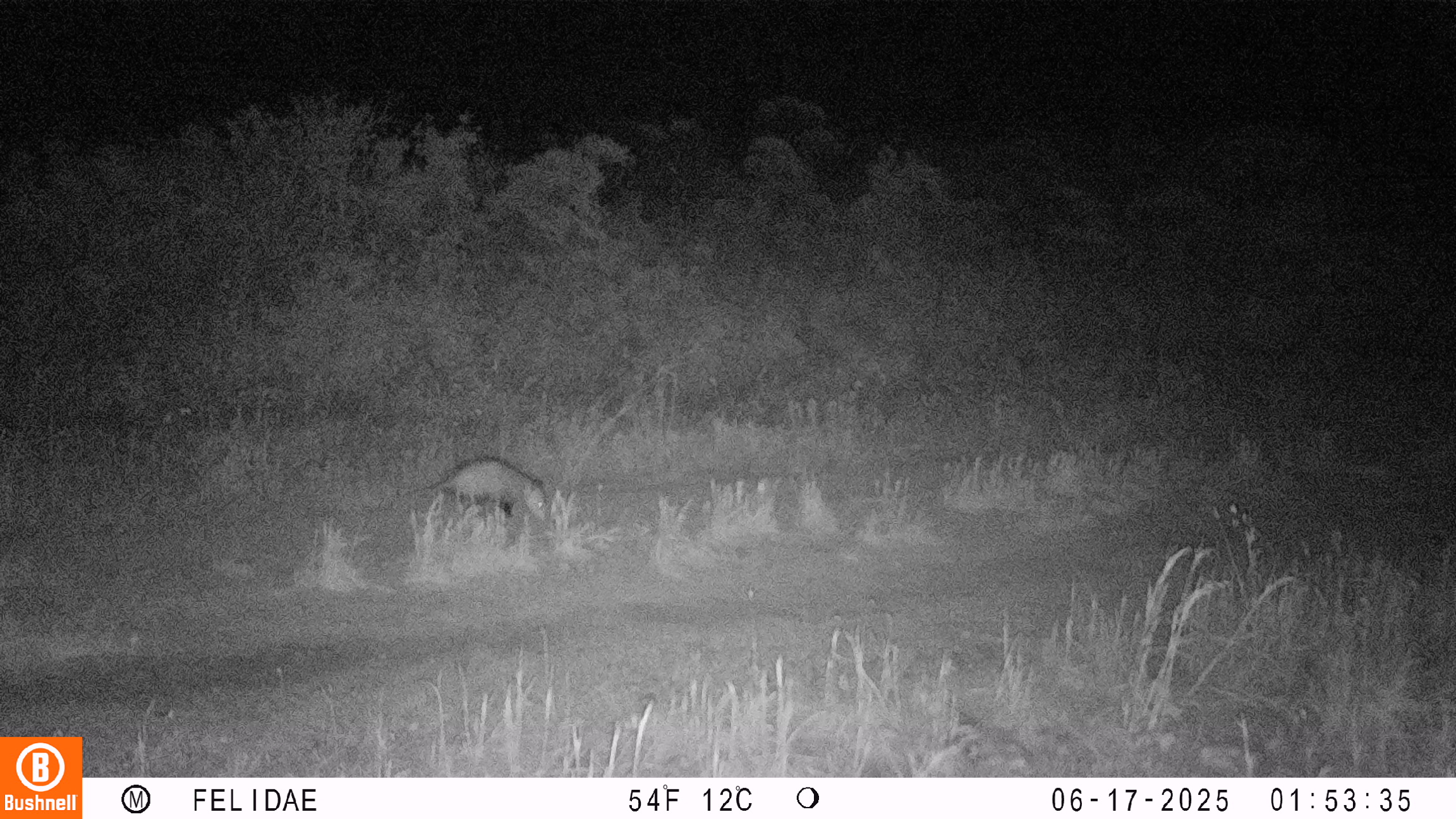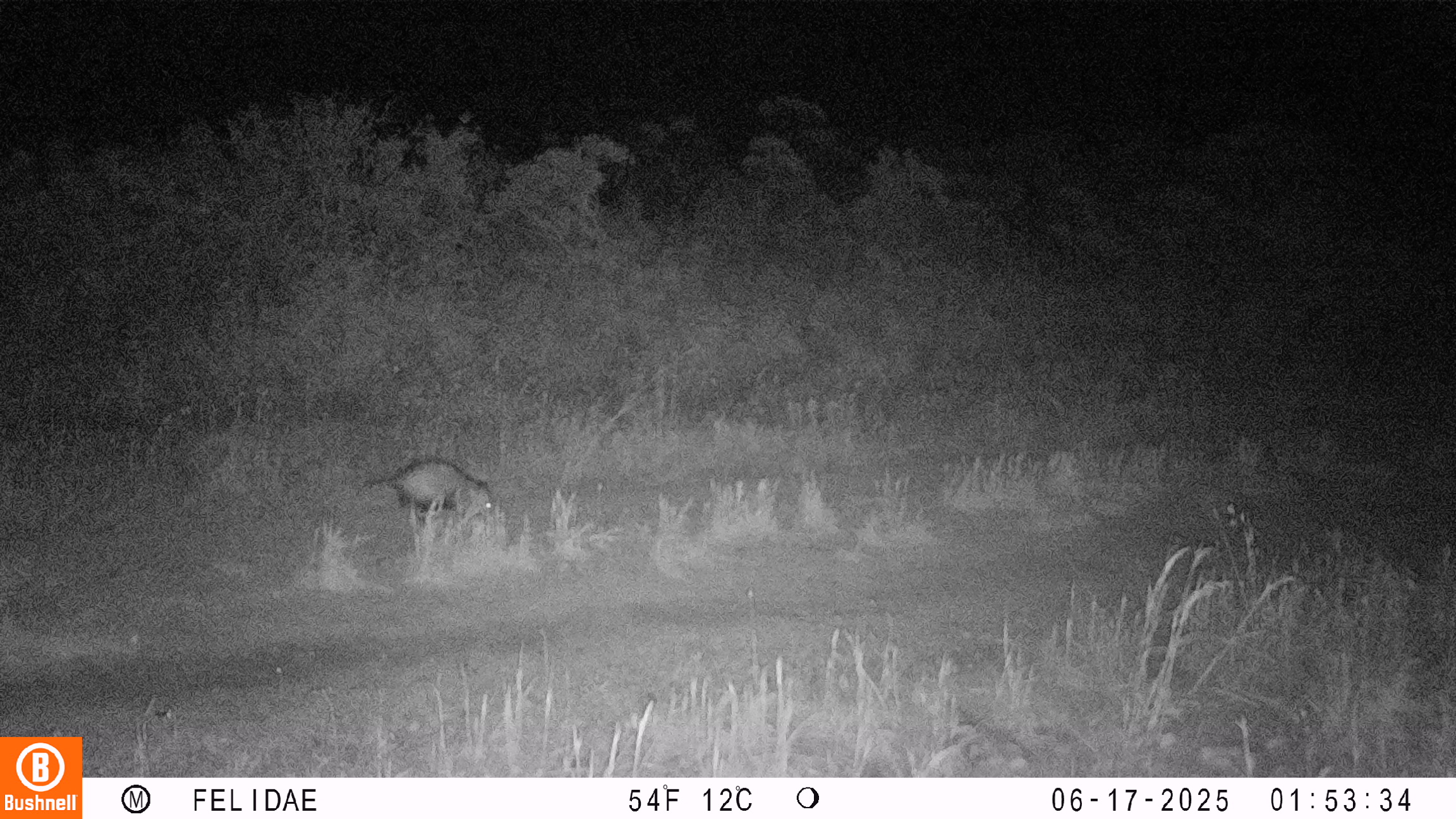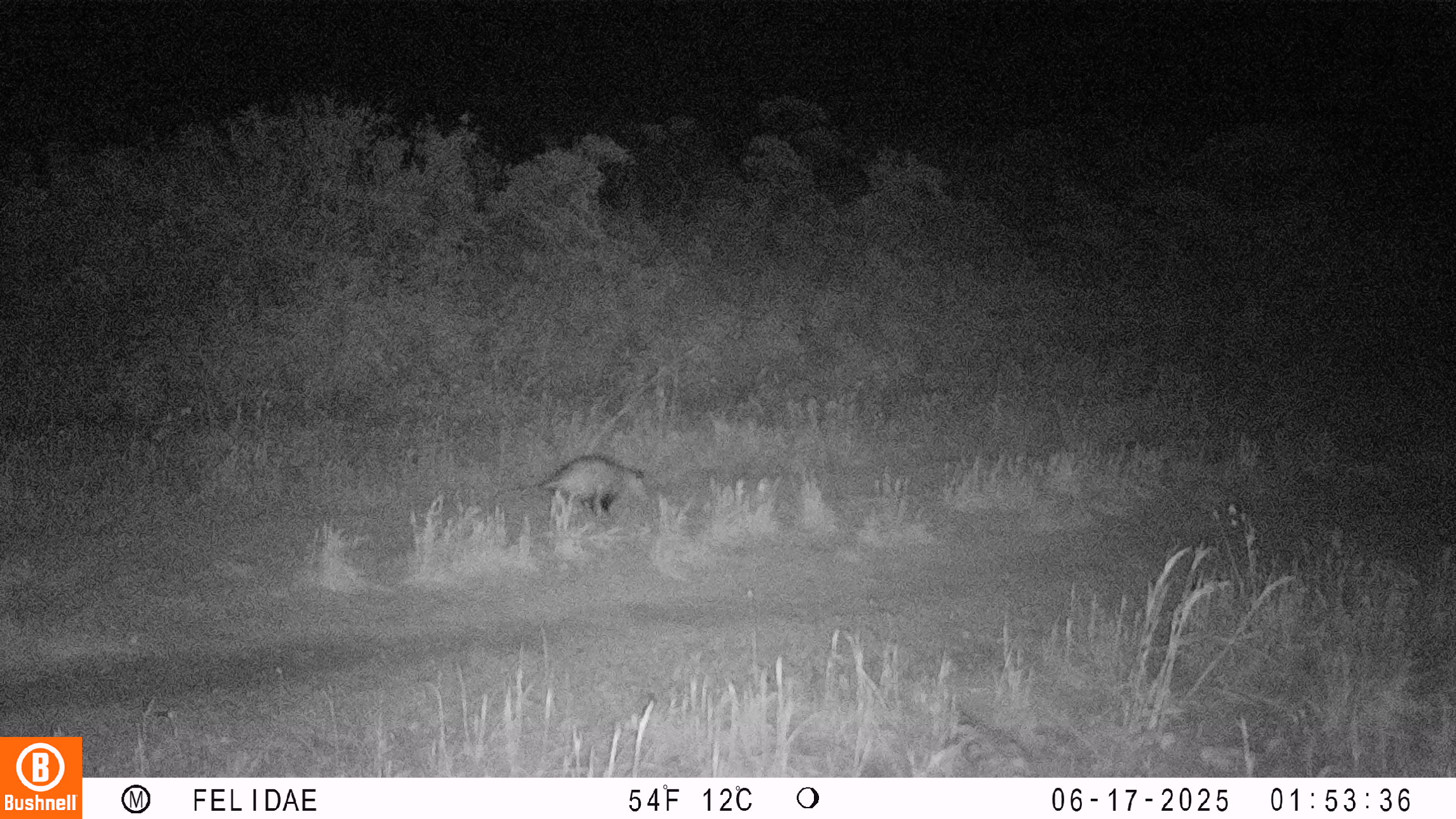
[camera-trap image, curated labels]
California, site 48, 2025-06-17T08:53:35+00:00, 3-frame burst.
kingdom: Animalia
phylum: Chordata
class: Mammalia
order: Didelphimorphia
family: Didelphidae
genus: Didelphis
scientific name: Didelphis virginiana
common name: virginia opossum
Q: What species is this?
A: Virginia opossum (Didelphis virginiana).